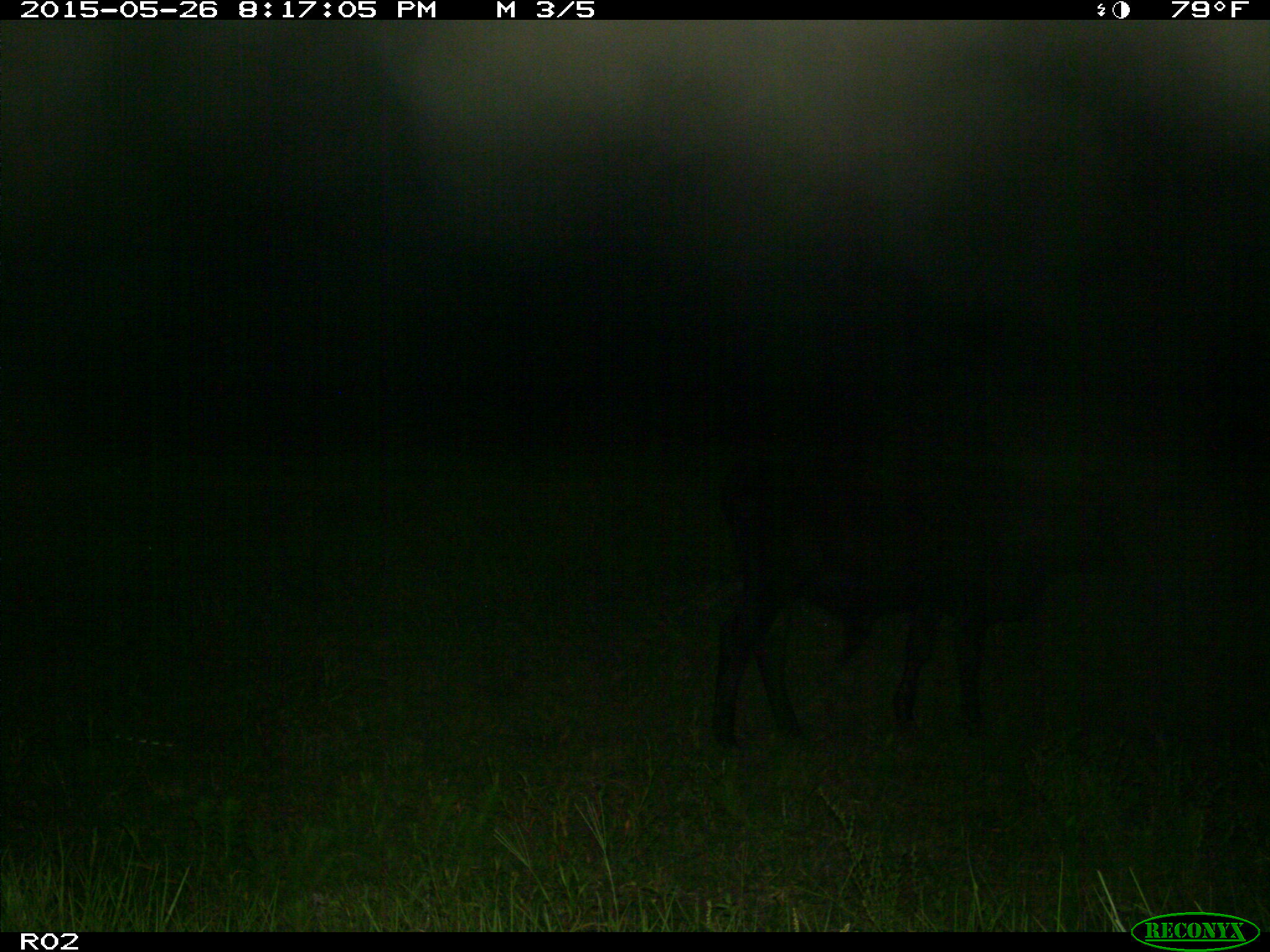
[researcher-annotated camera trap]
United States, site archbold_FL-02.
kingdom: Animalia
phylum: Chordata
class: Mammalia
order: Artiodactyla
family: Bovidae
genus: Bos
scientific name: Bos taurus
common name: domestic cow